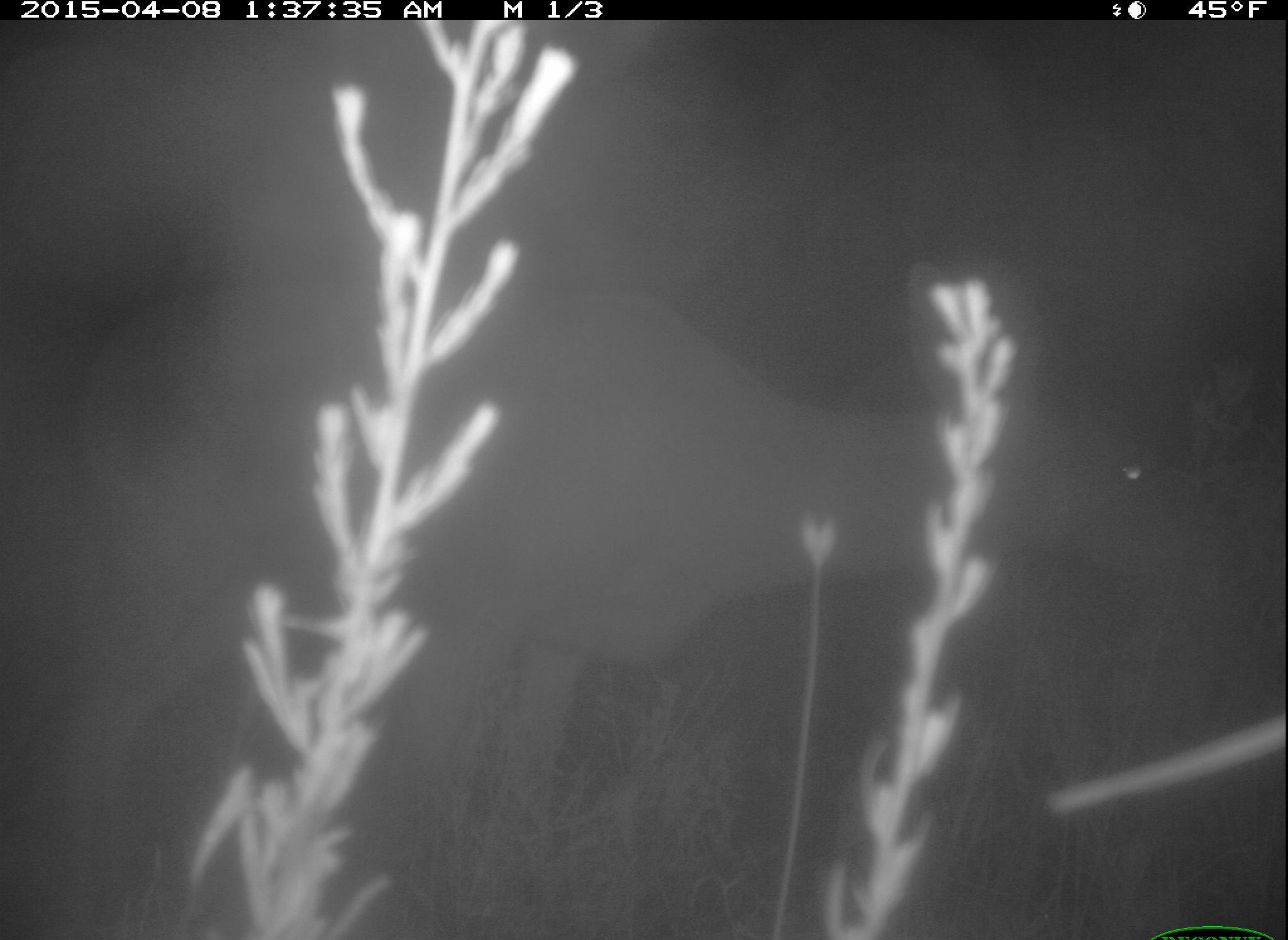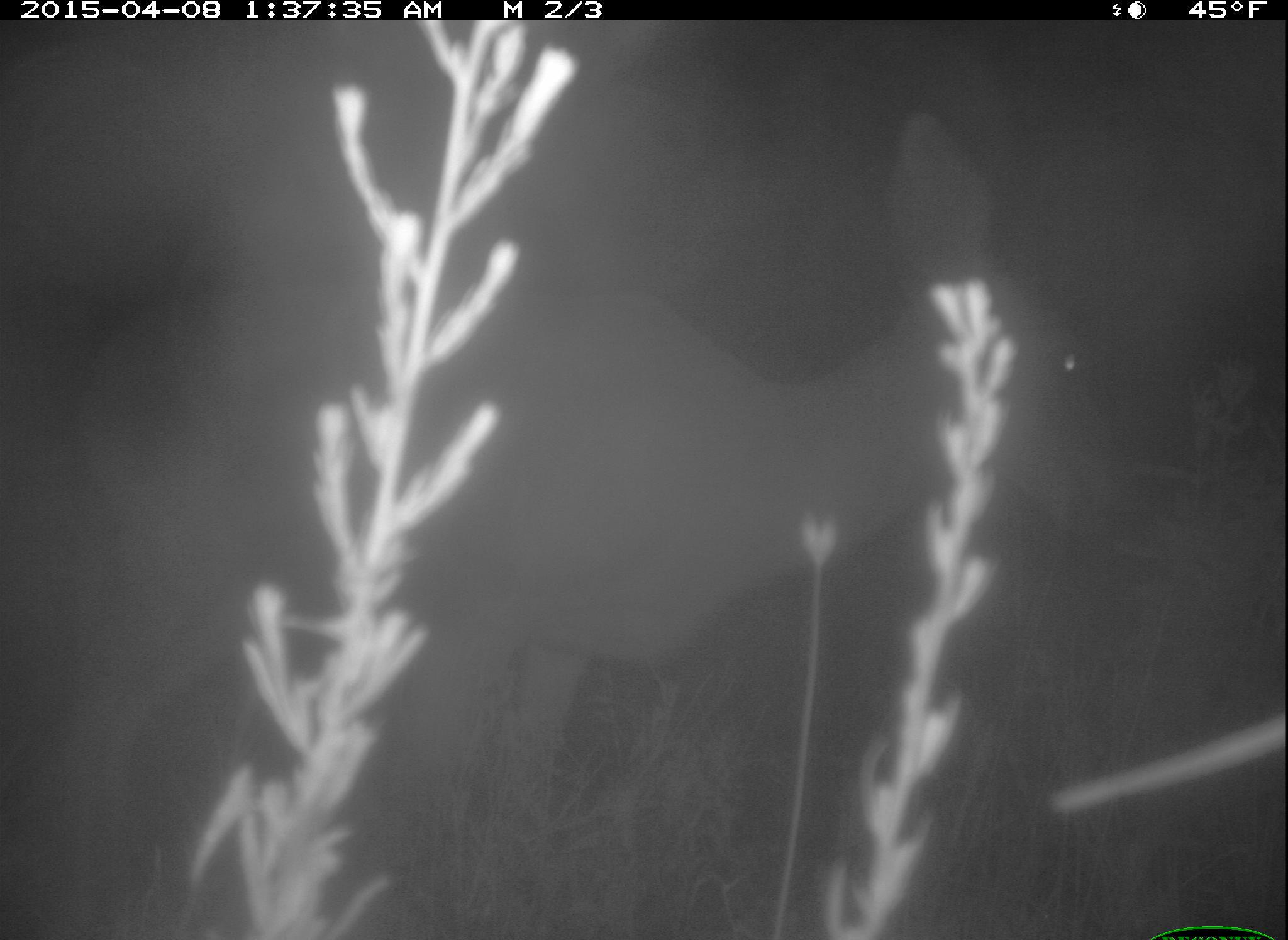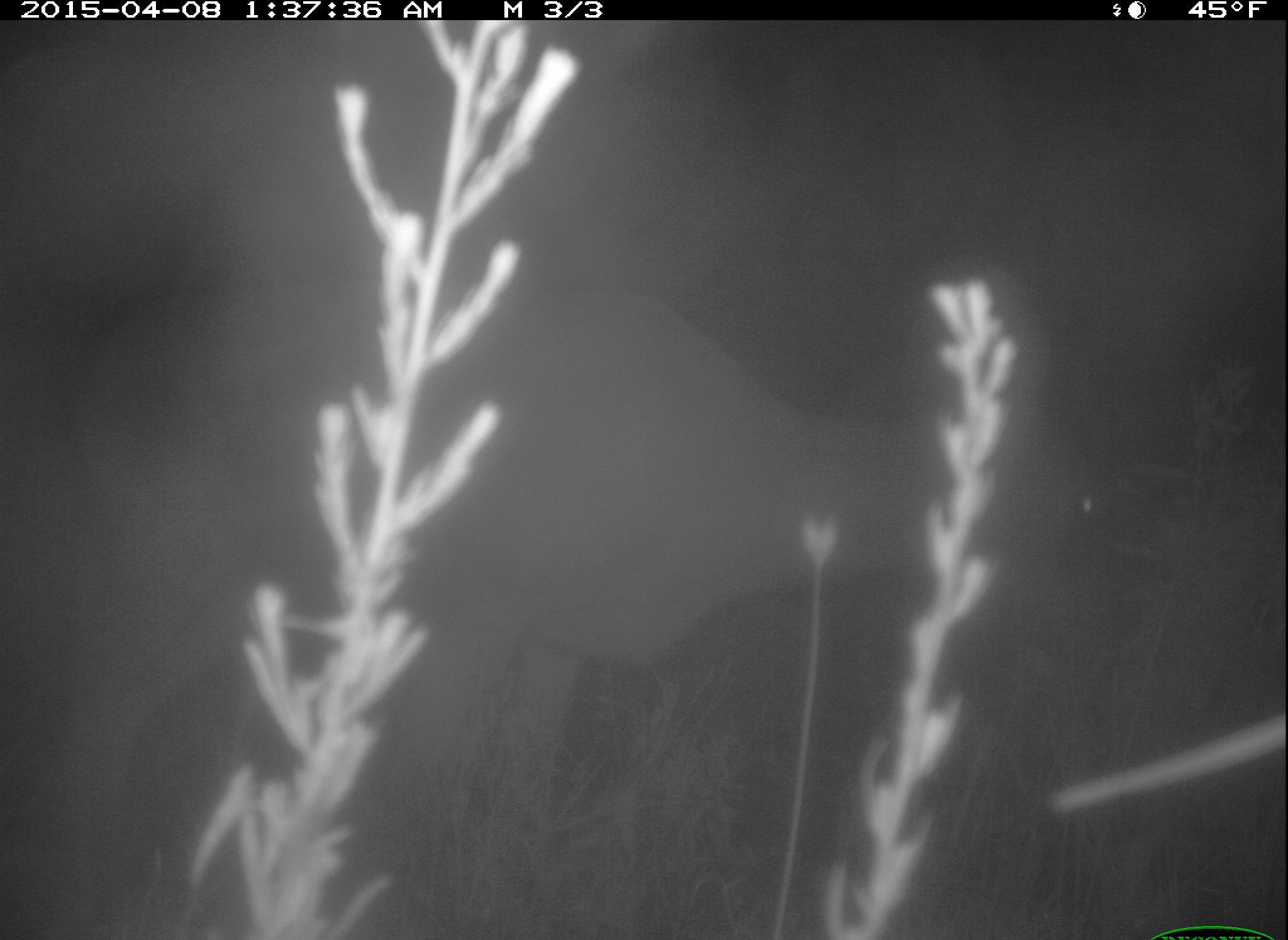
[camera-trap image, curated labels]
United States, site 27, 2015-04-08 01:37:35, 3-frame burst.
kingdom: Animalia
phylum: Chordata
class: Mammalia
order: Artiodactyla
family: Cervidae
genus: Odocoileus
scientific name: Odocoileus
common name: deer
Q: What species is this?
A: Deer (Odocoileus).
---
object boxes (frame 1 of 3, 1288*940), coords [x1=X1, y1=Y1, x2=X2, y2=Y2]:
deer: [x1=32, y1=267, x2=1200, y2=935]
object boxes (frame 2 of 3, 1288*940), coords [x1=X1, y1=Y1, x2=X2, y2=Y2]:
deer: [x1=19, y1=114, x2=1117, y2=937]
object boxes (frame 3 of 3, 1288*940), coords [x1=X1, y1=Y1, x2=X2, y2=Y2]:
deer: [x1=16, y1=246, x2=1095, y2=938]